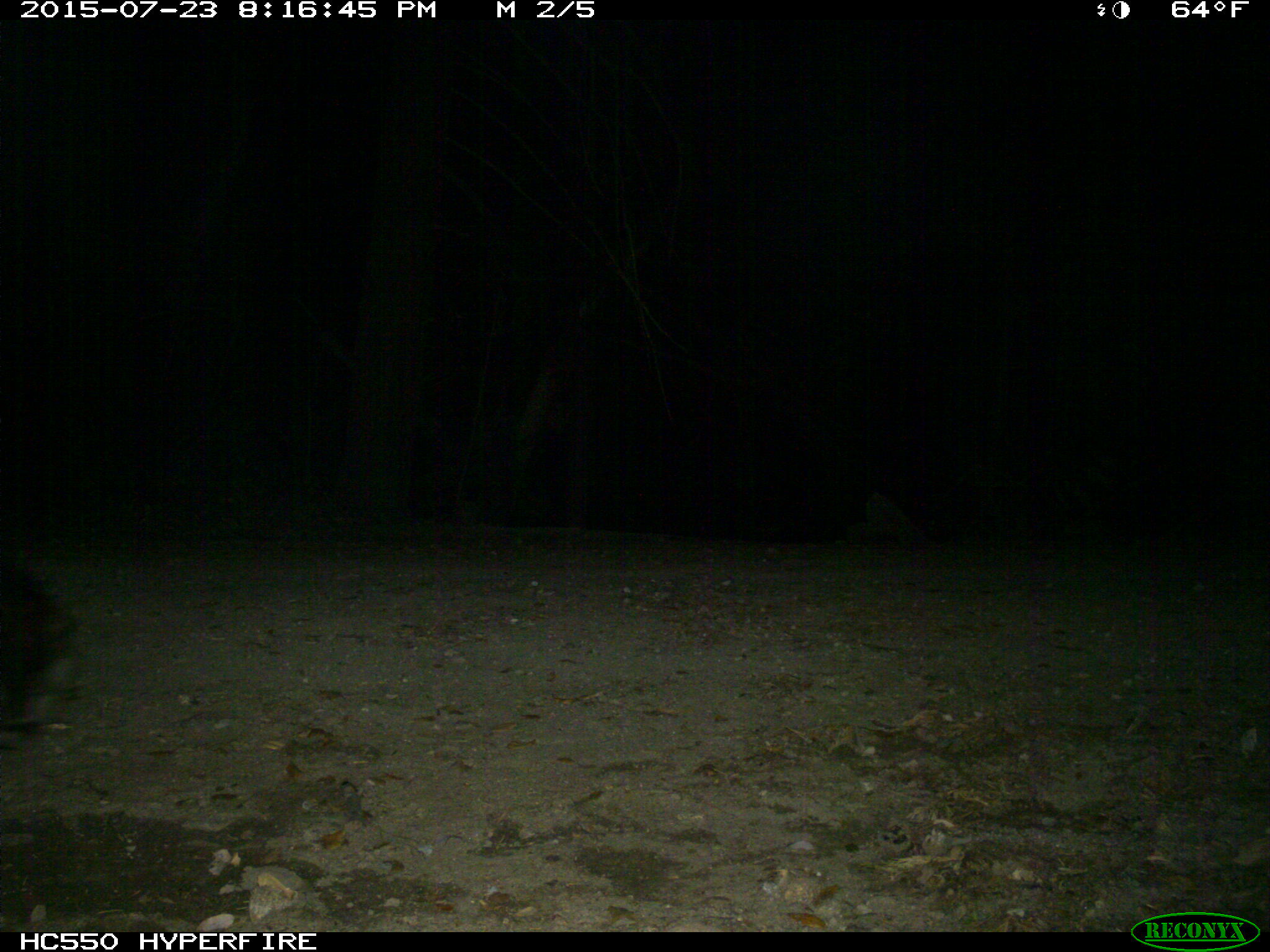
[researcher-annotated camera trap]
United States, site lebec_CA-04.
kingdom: Animalia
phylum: Chordata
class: Mammalia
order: Carnivora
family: Ursidae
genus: Ursus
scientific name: Ursus americanus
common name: american black bear